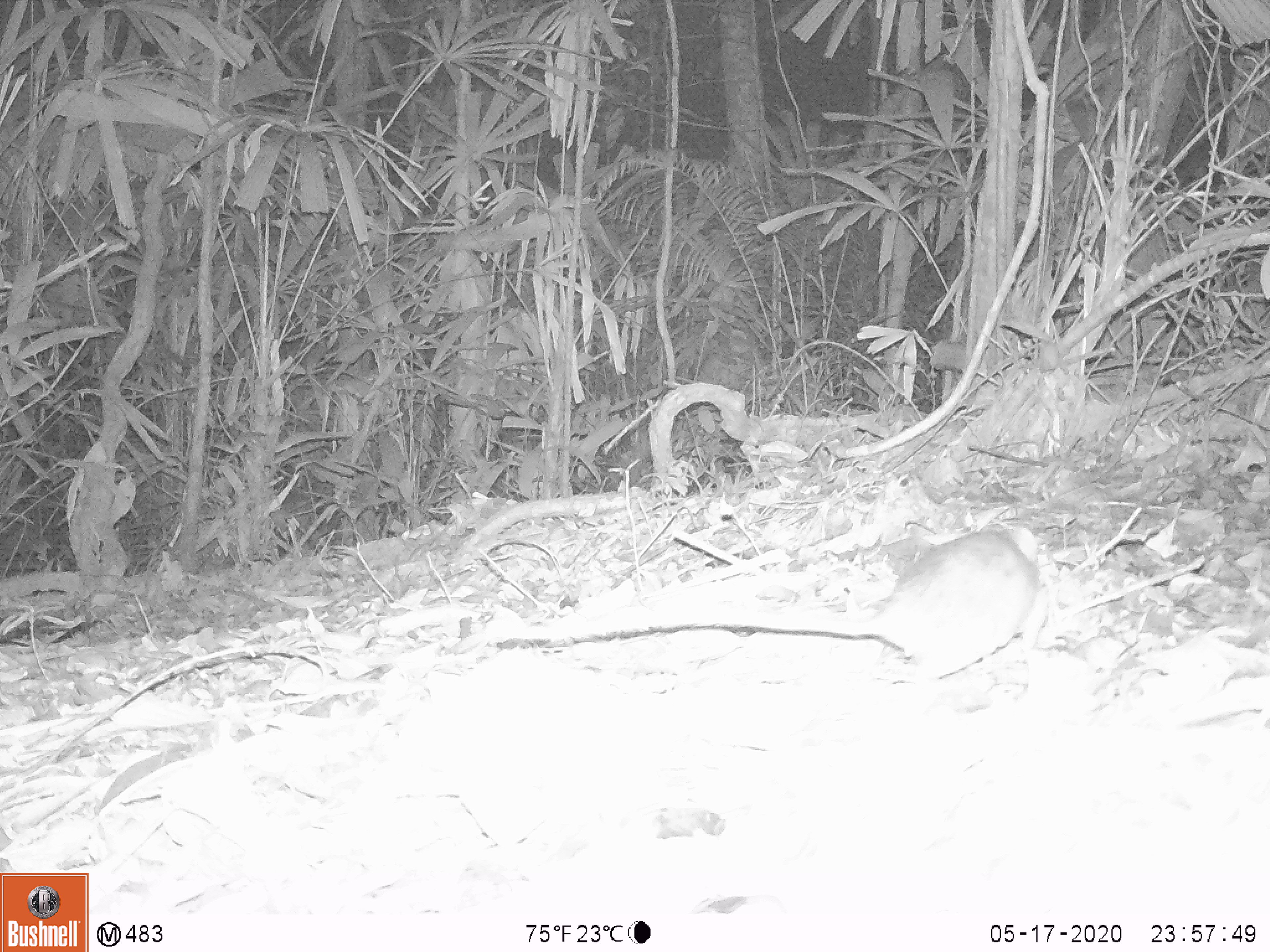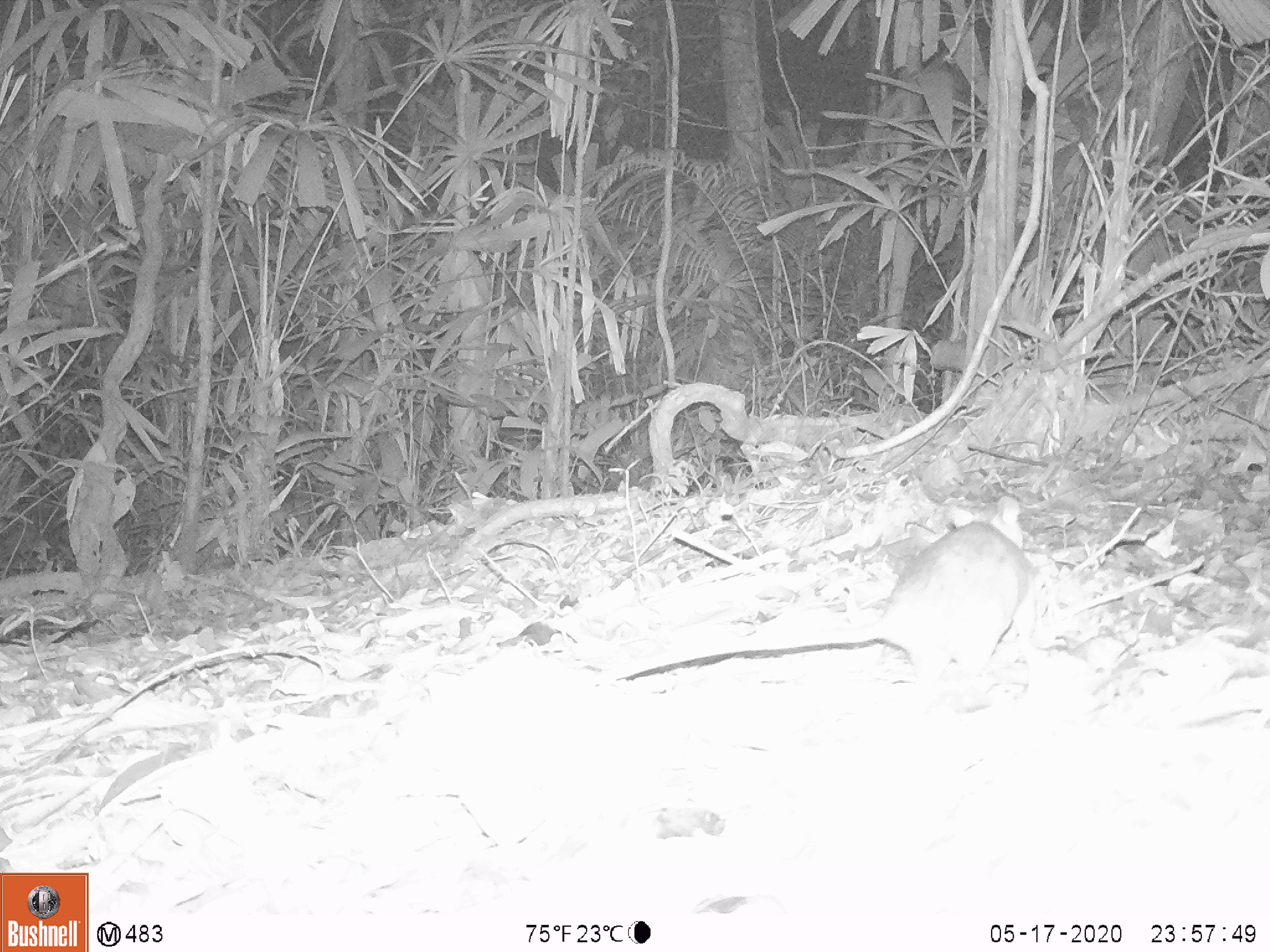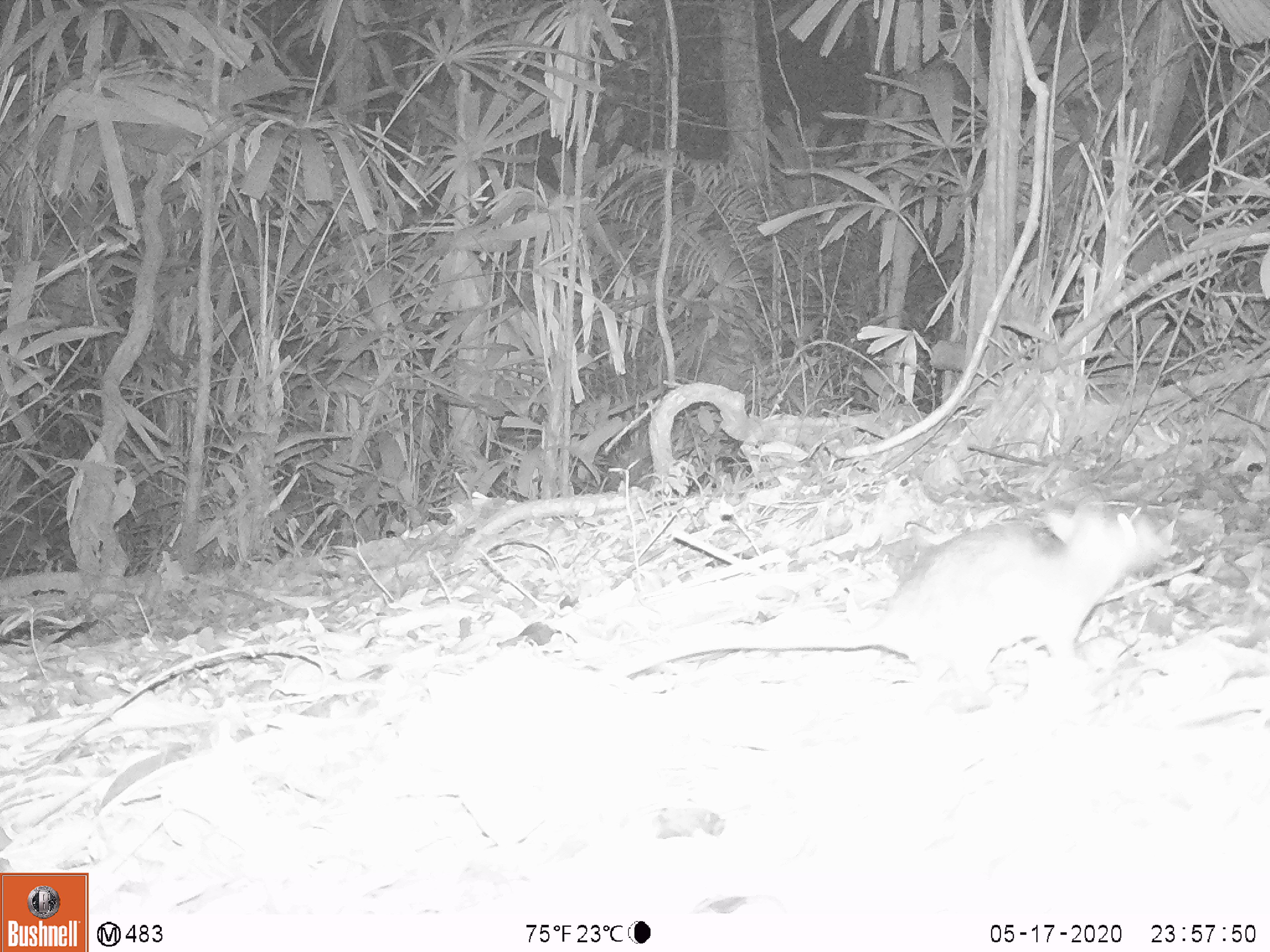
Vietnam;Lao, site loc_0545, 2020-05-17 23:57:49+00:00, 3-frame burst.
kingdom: Animalia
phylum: Chordata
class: Mammalia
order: Rodentia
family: Muridae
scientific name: Muridae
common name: old-world mice and rats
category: unidentified murid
Unidentified murid (old-world mice and rats) (Muridae). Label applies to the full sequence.